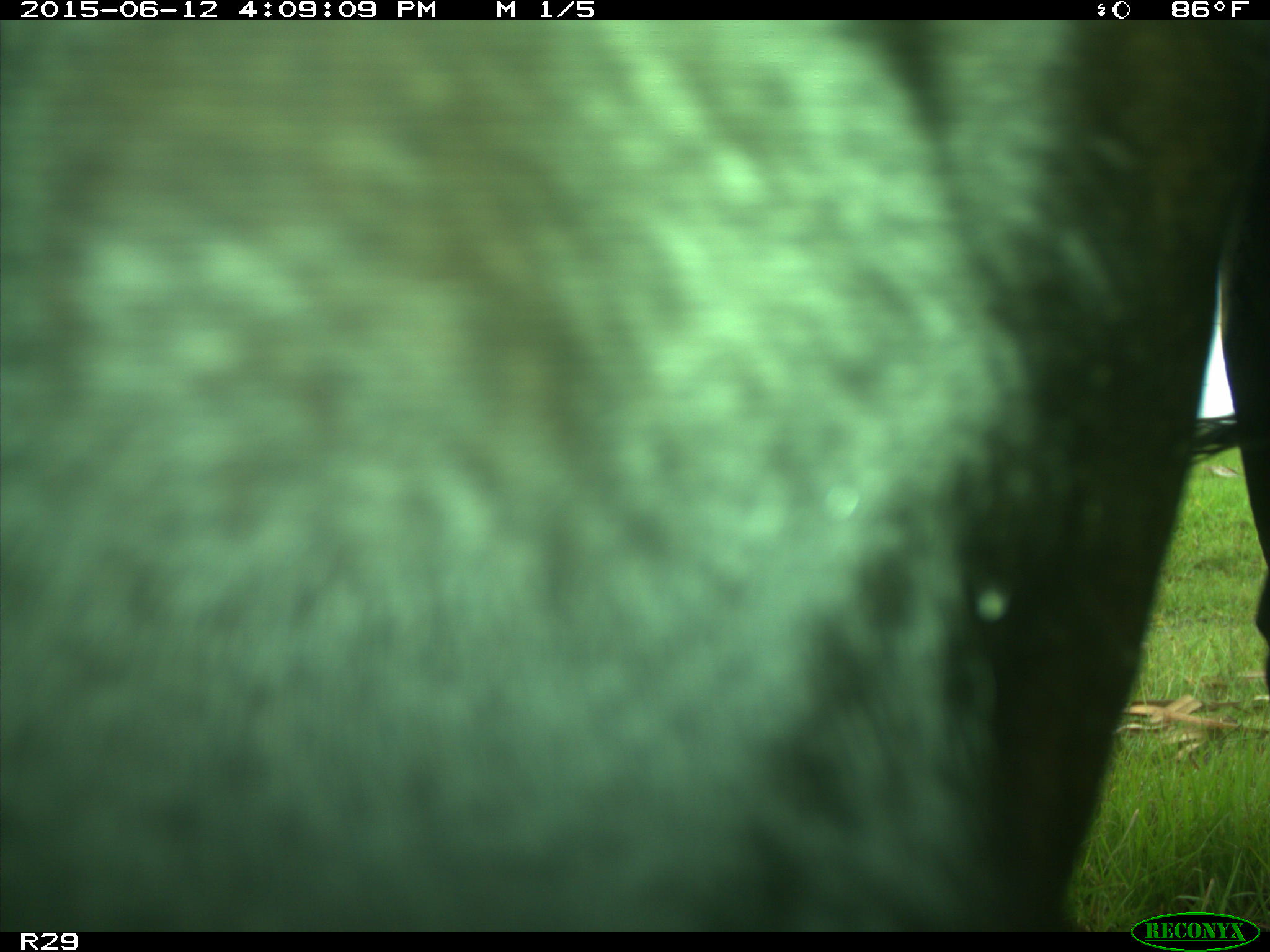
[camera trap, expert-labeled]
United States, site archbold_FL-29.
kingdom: Animalia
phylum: Chordata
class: Mammalia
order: Artiodactyla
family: Bovidae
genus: Bos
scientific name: Bos taurus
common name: domestic cow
Bos taurus (domestic cow).